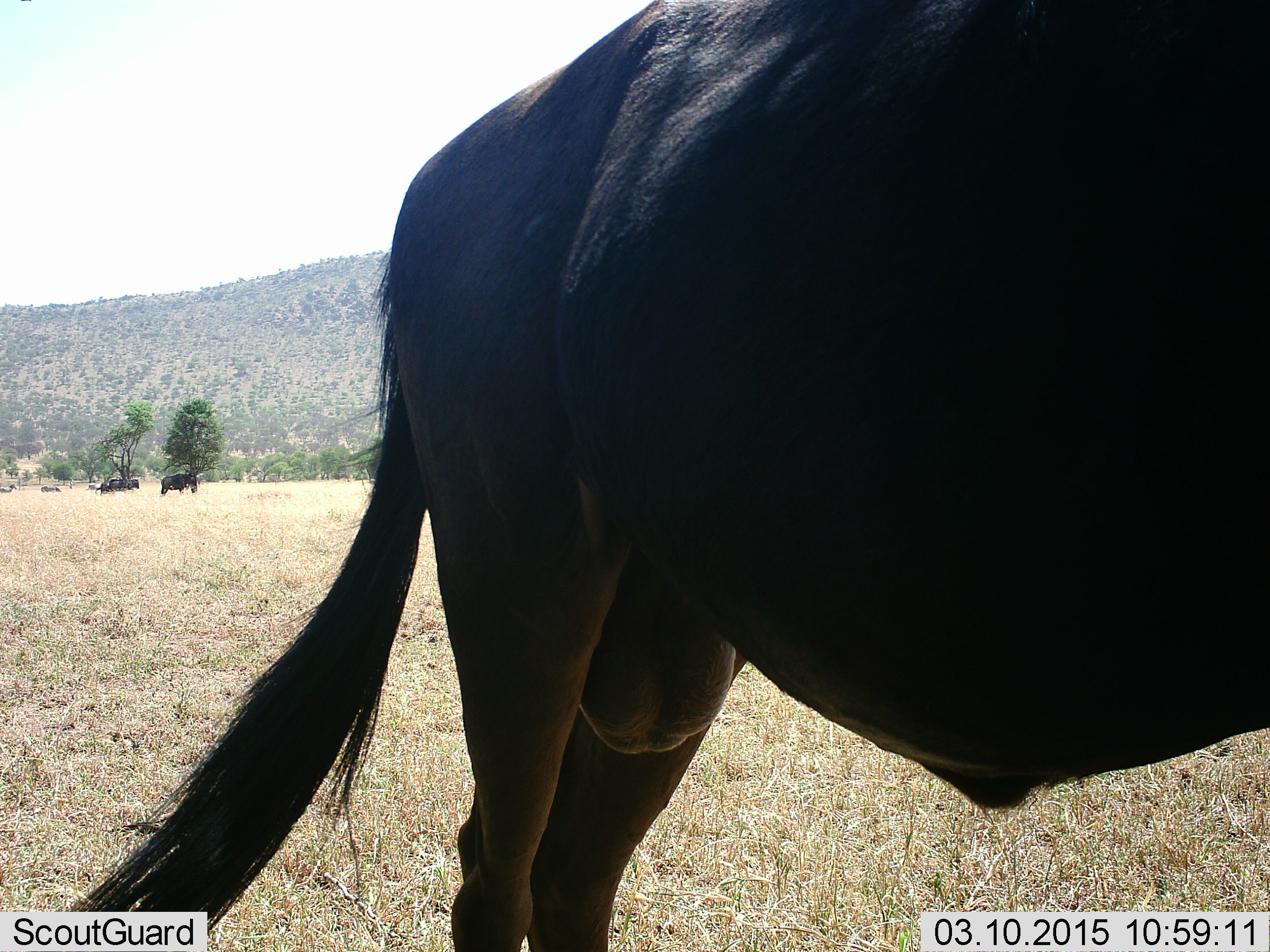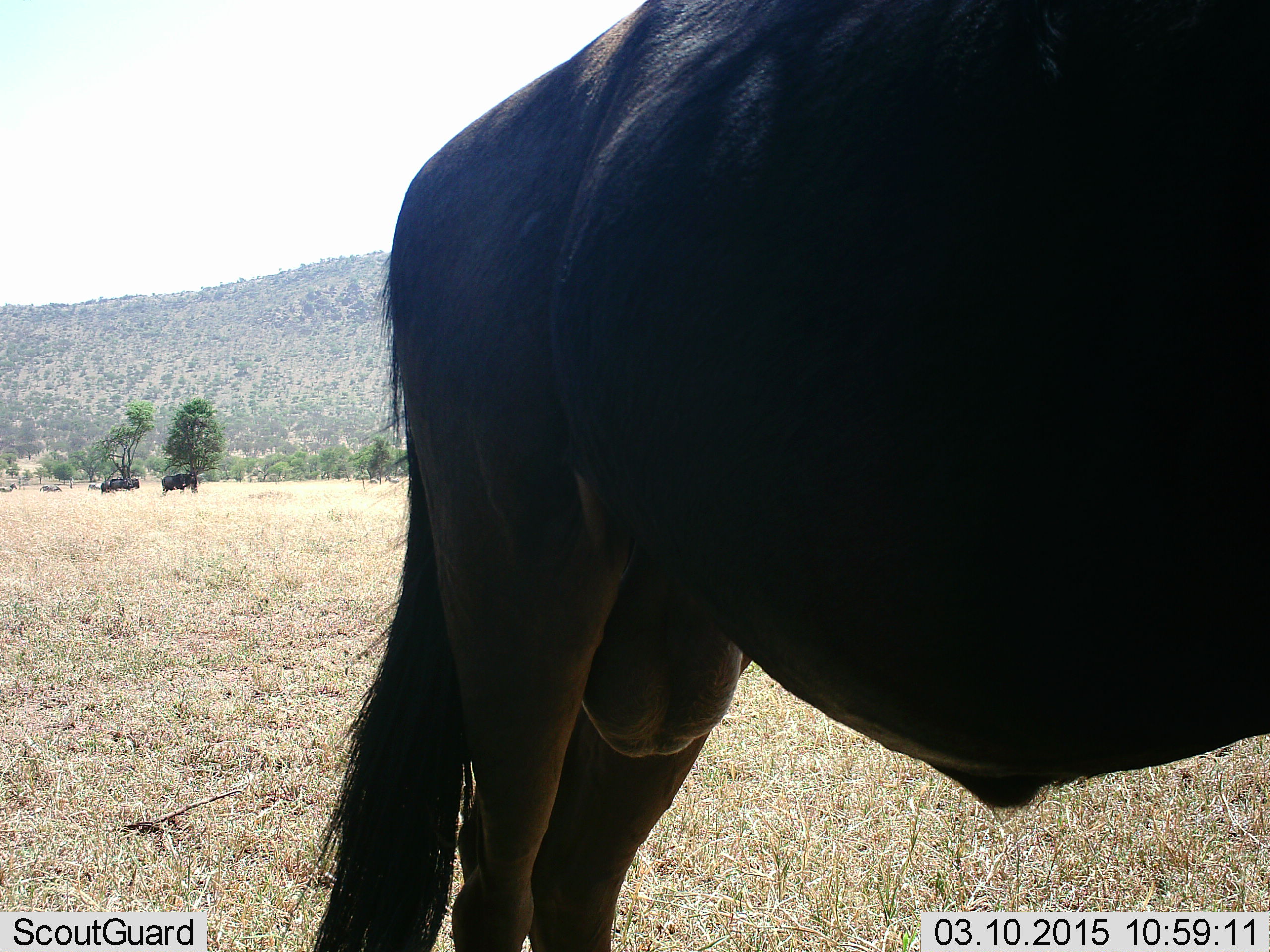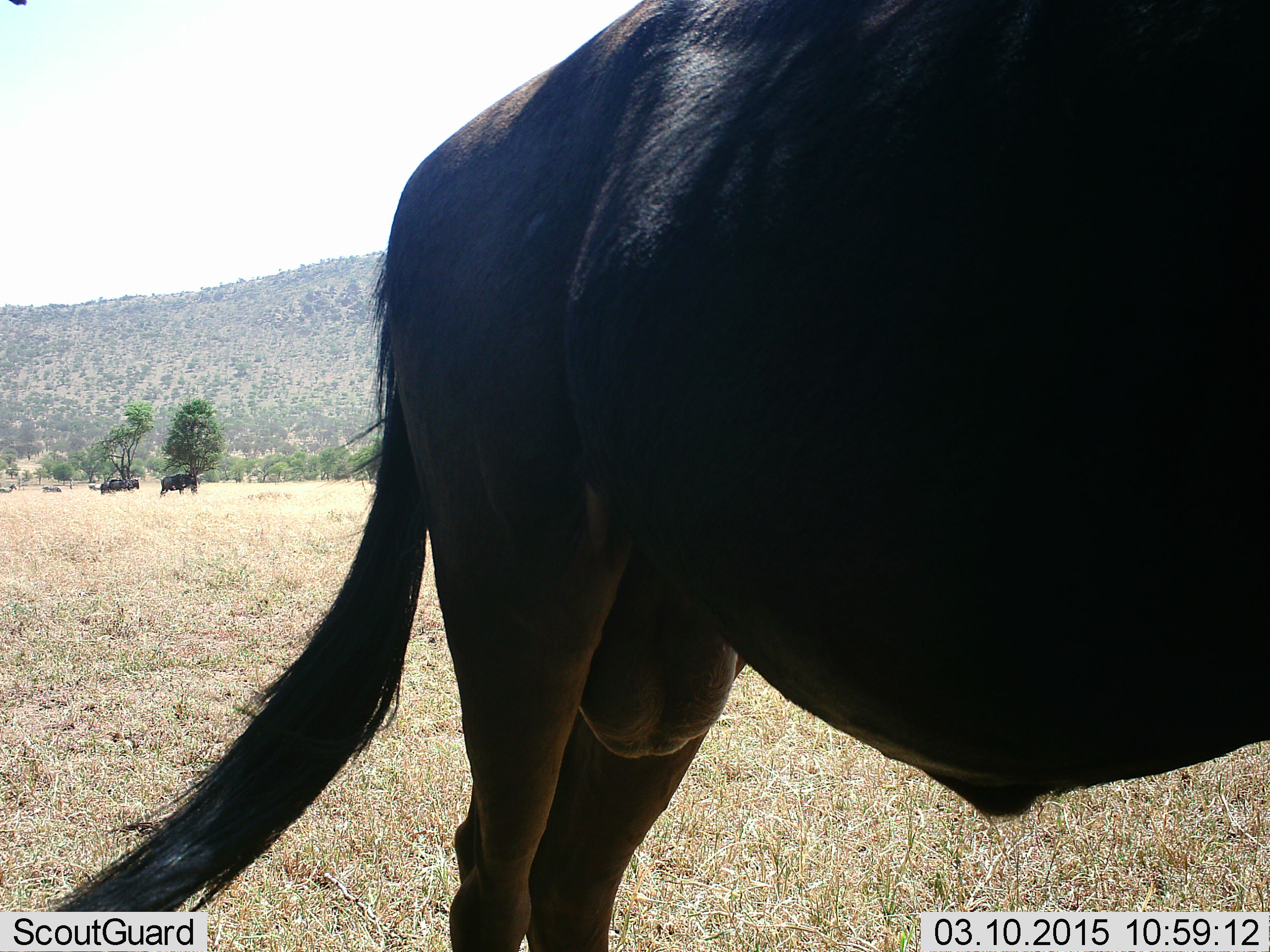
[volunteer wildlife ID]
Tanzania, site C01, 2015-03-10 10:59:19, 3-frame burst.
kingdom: Animalia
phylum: Chordata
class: Mammalia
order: Artiodactyla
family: Bovidae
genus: Connochaetes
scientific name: Connochaetes taurinus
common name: blue wildebeest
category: wildebeest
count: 3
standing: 100%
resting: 0%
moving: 0%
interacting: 0%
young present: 0%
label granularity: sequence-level